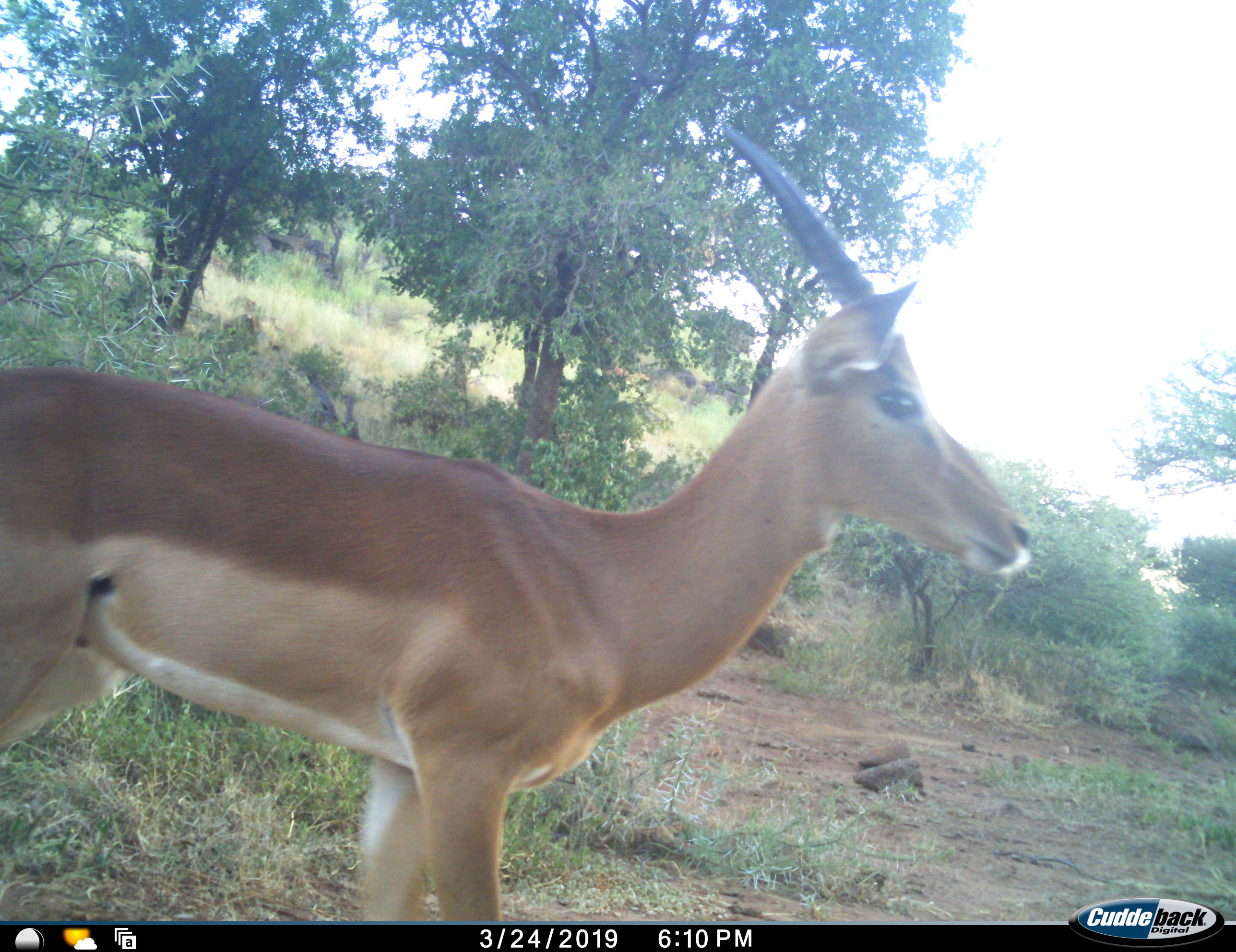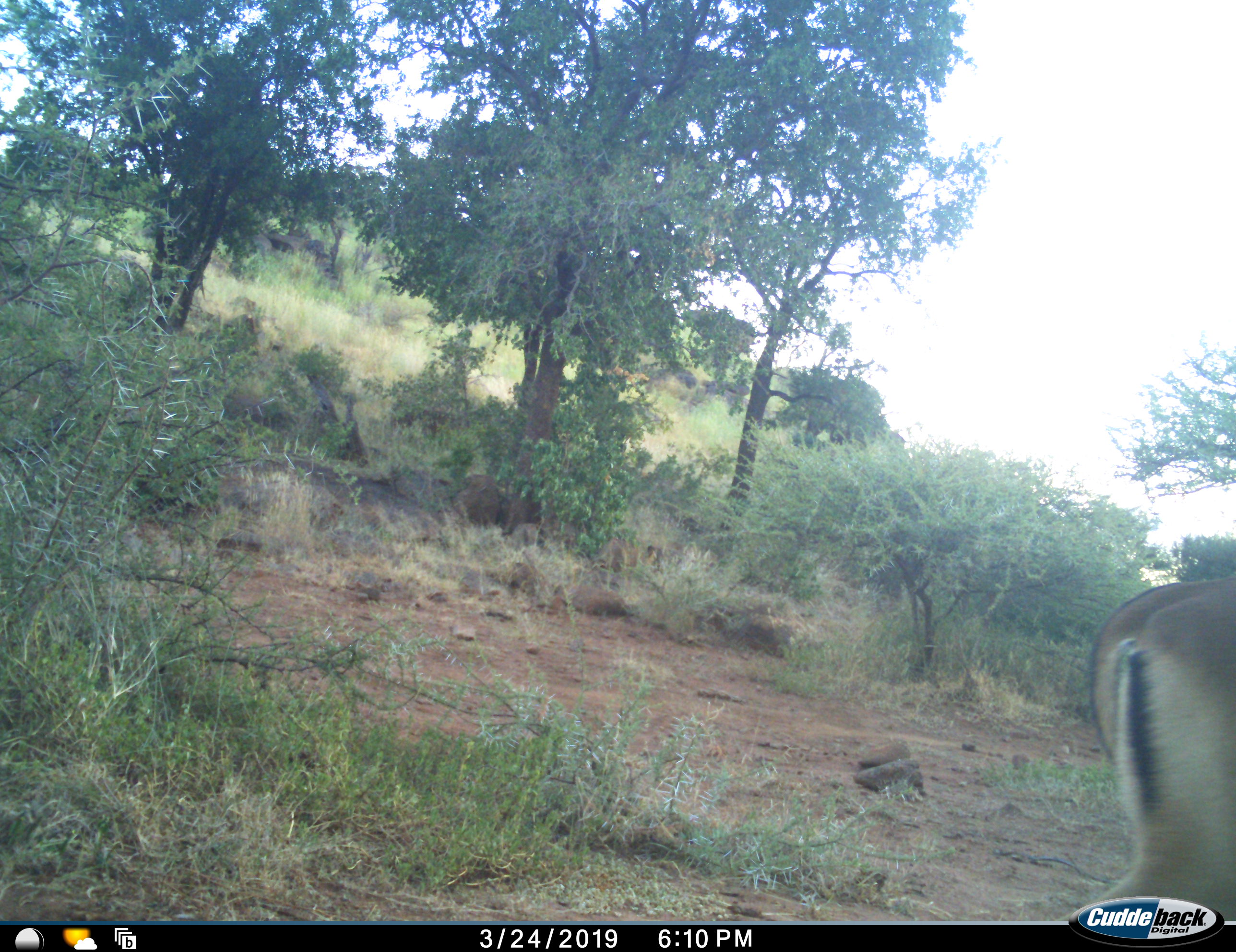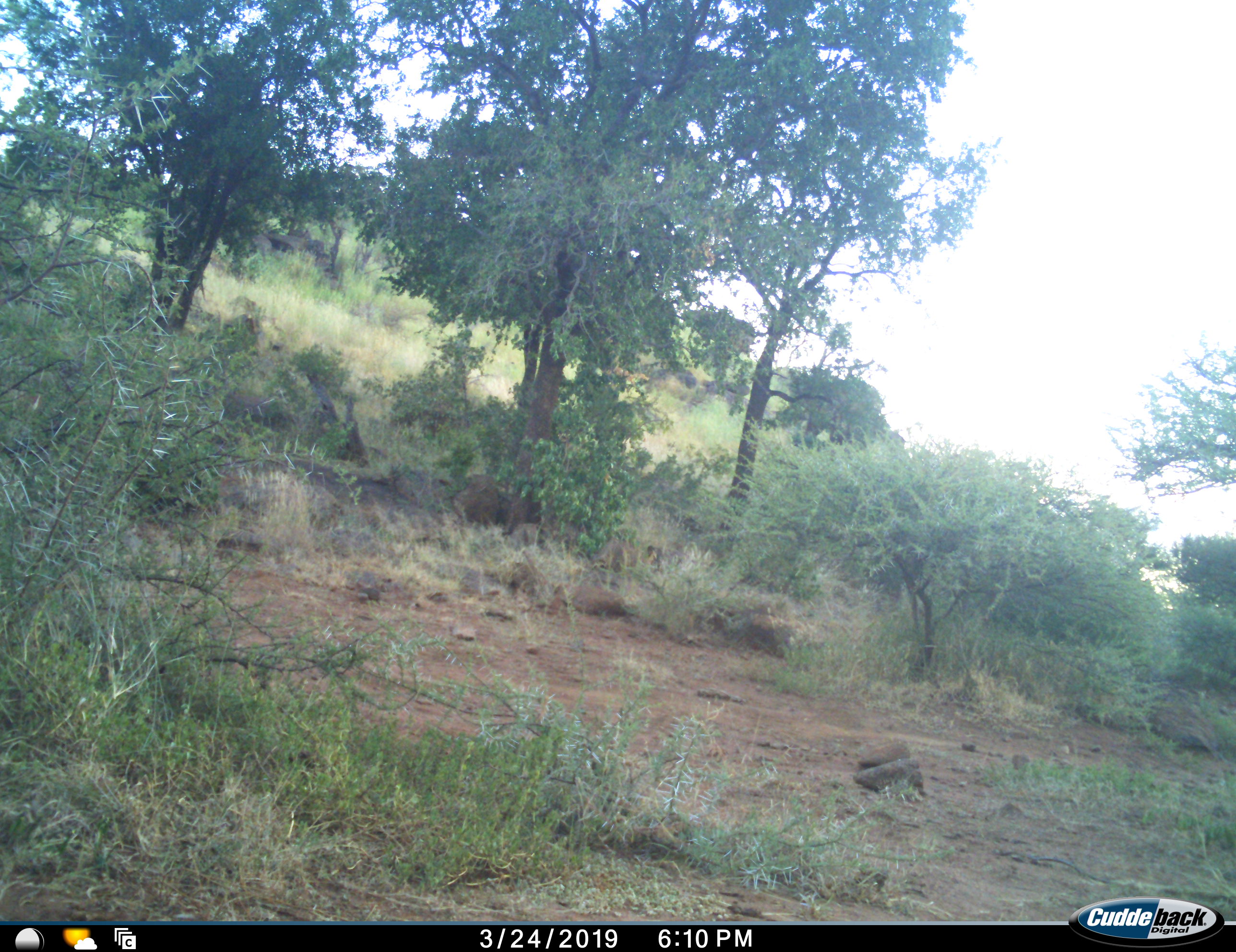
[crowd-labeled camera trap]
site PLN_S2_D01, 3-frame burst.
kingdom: Animalia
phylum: Chordata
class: Mammalia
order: Artiodactyla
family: Bovidae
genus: Aepyceros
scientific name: Aepyceros melampus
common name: impala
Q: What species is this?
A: Impala (Aepyceros melampus).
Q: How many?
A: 1.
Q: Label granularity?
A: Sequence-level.